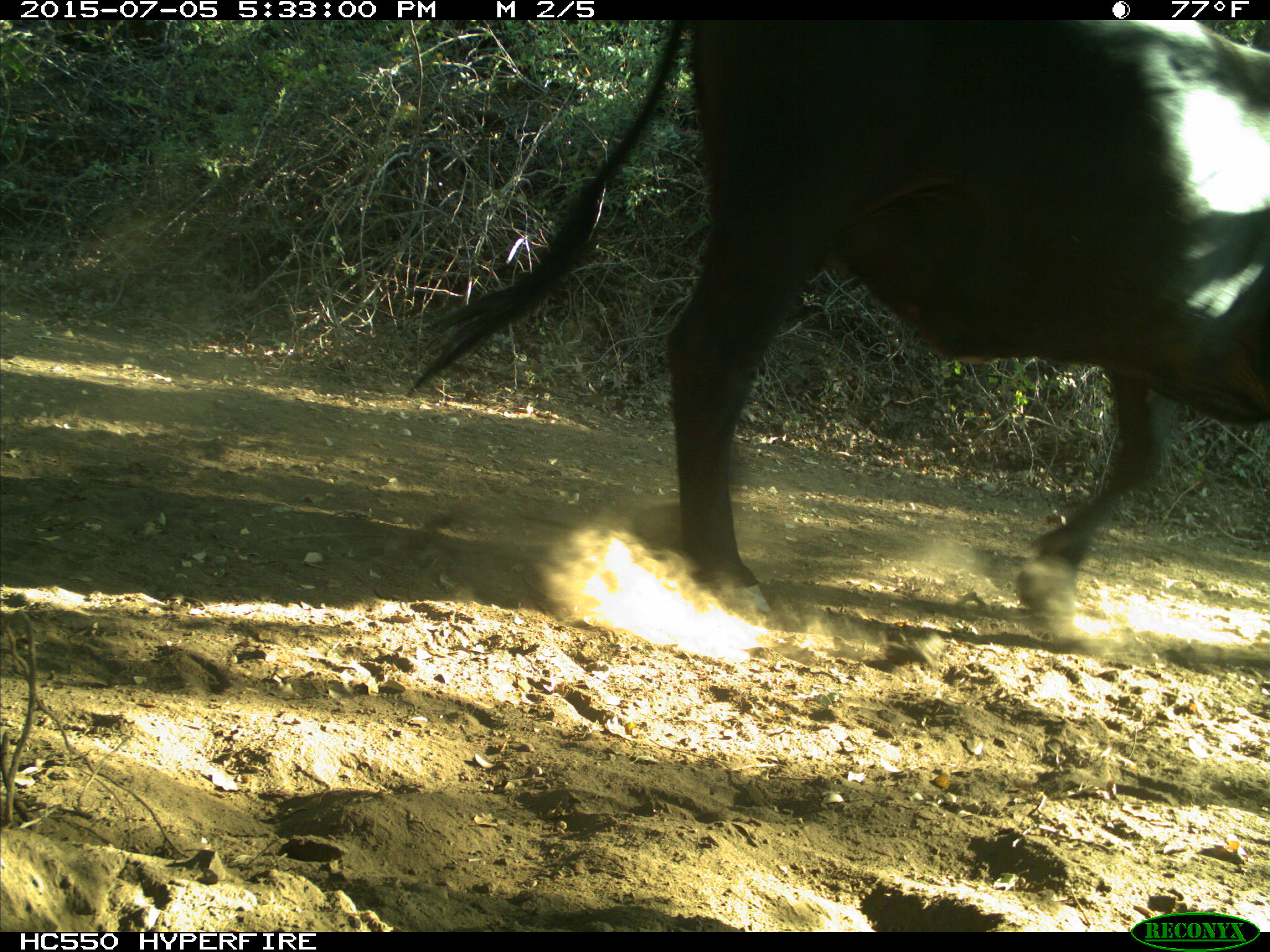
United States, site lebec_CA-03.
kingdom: Animalia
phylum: Chordata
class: Mammalia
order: Artiodactyla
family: Bovidae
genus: Bos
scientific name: Bos taurus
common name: domestic cow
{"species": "Bos taurus (domestic cow)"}